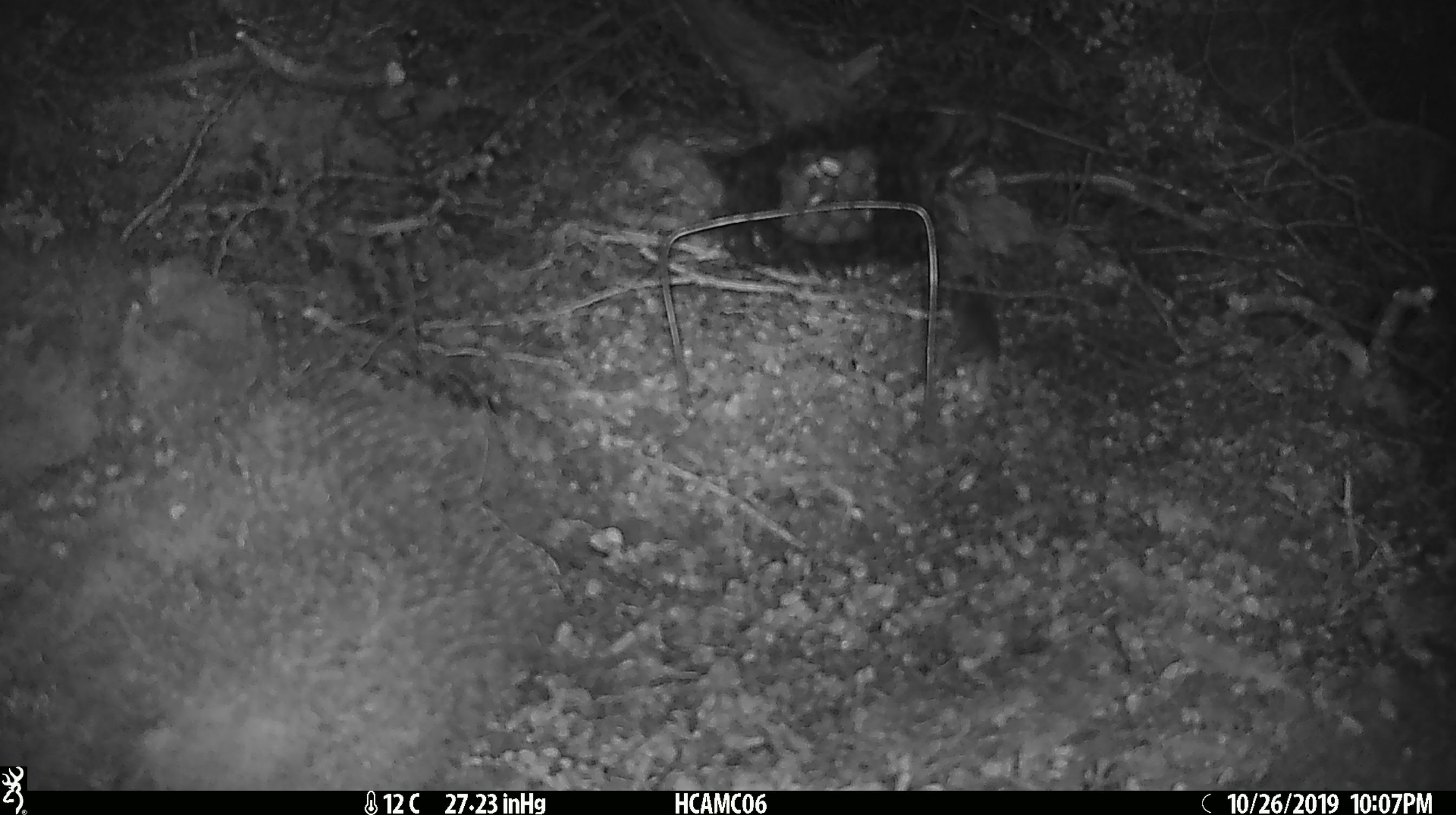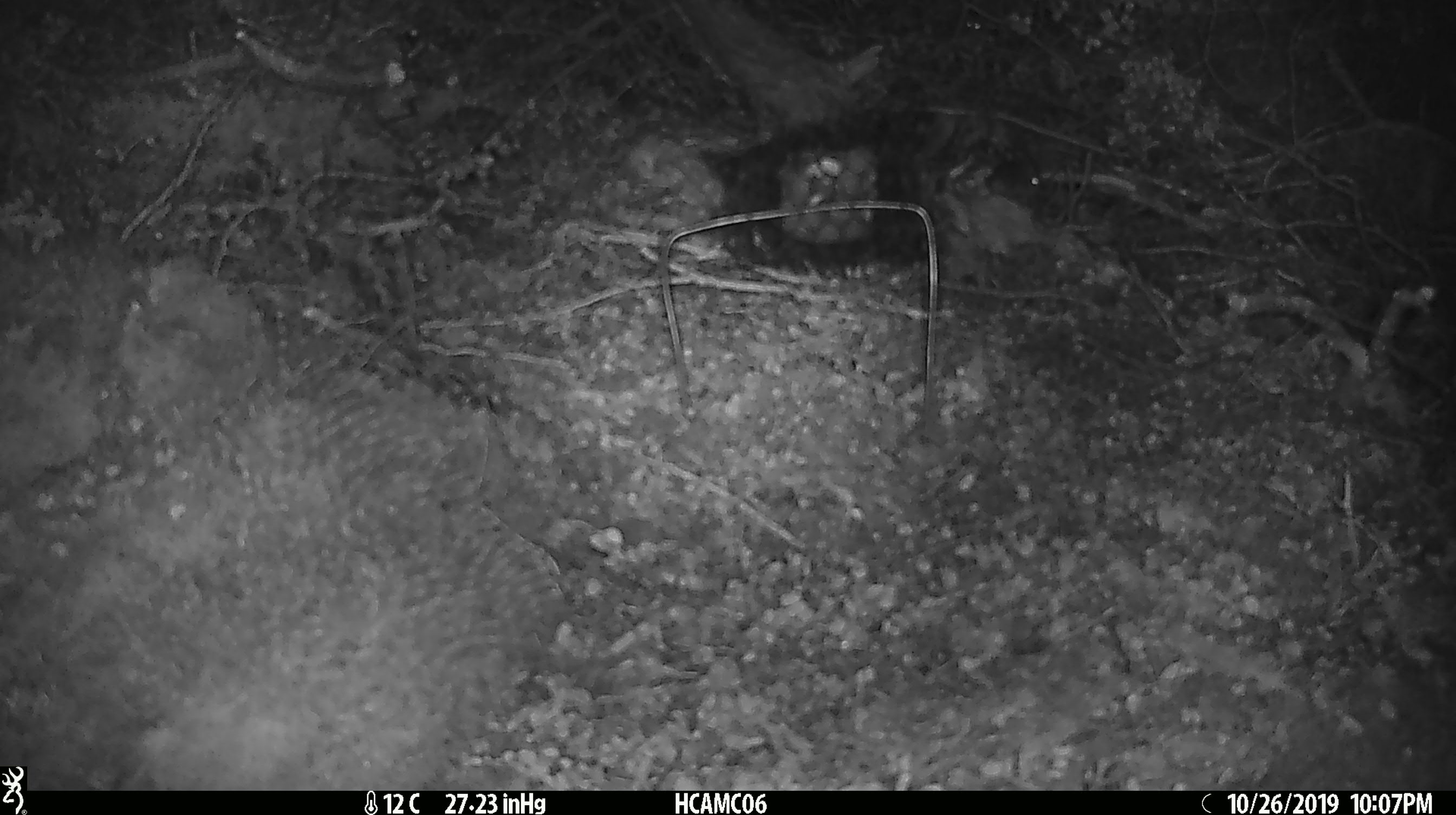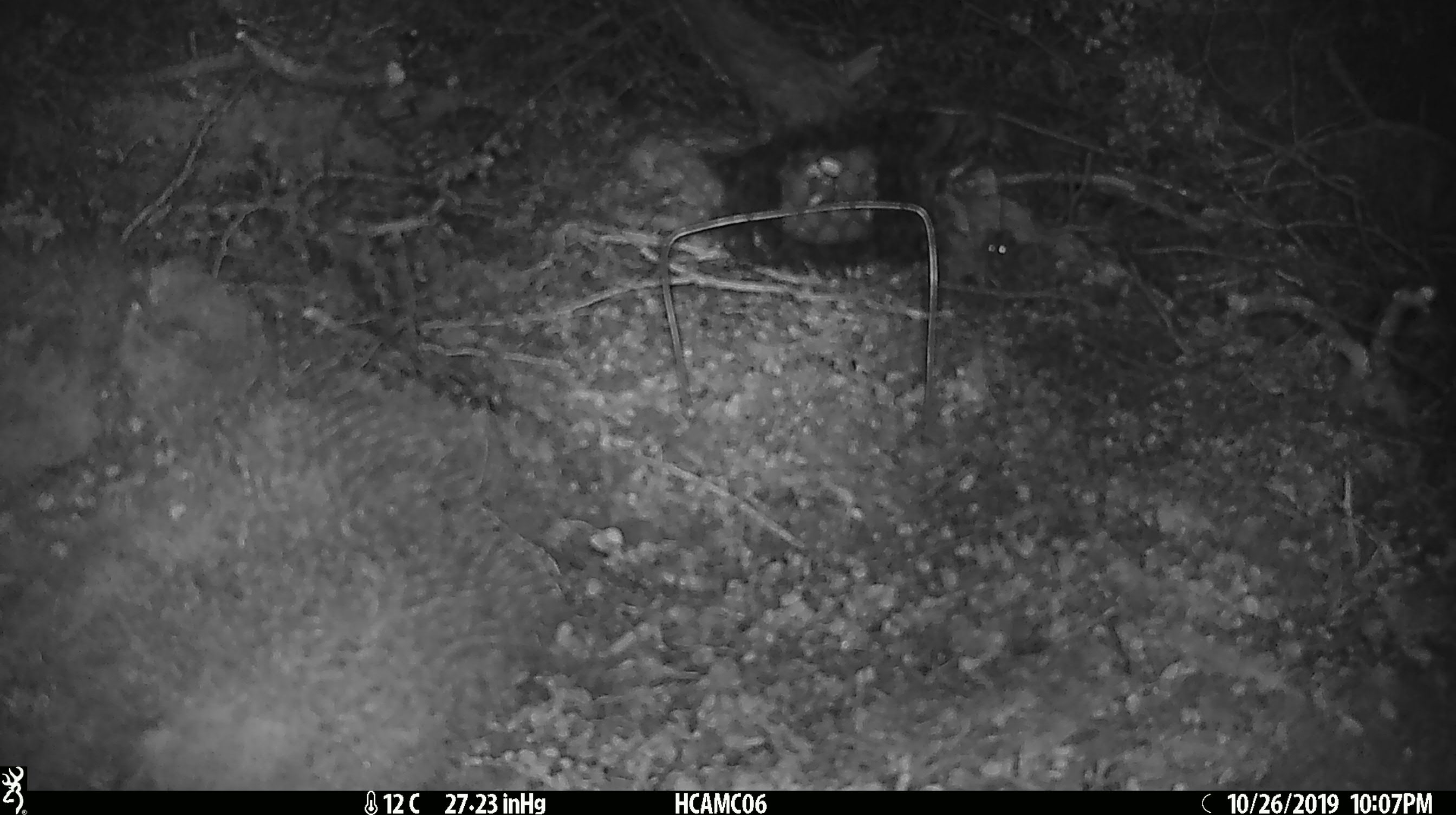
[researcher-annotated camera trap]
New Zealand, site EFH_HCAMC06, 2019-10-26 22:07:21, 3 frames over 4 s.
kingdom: Animalia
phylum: Chordata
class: Mammalia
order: Rodentia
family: Muridae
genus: Mus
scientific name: Mus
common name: mouse